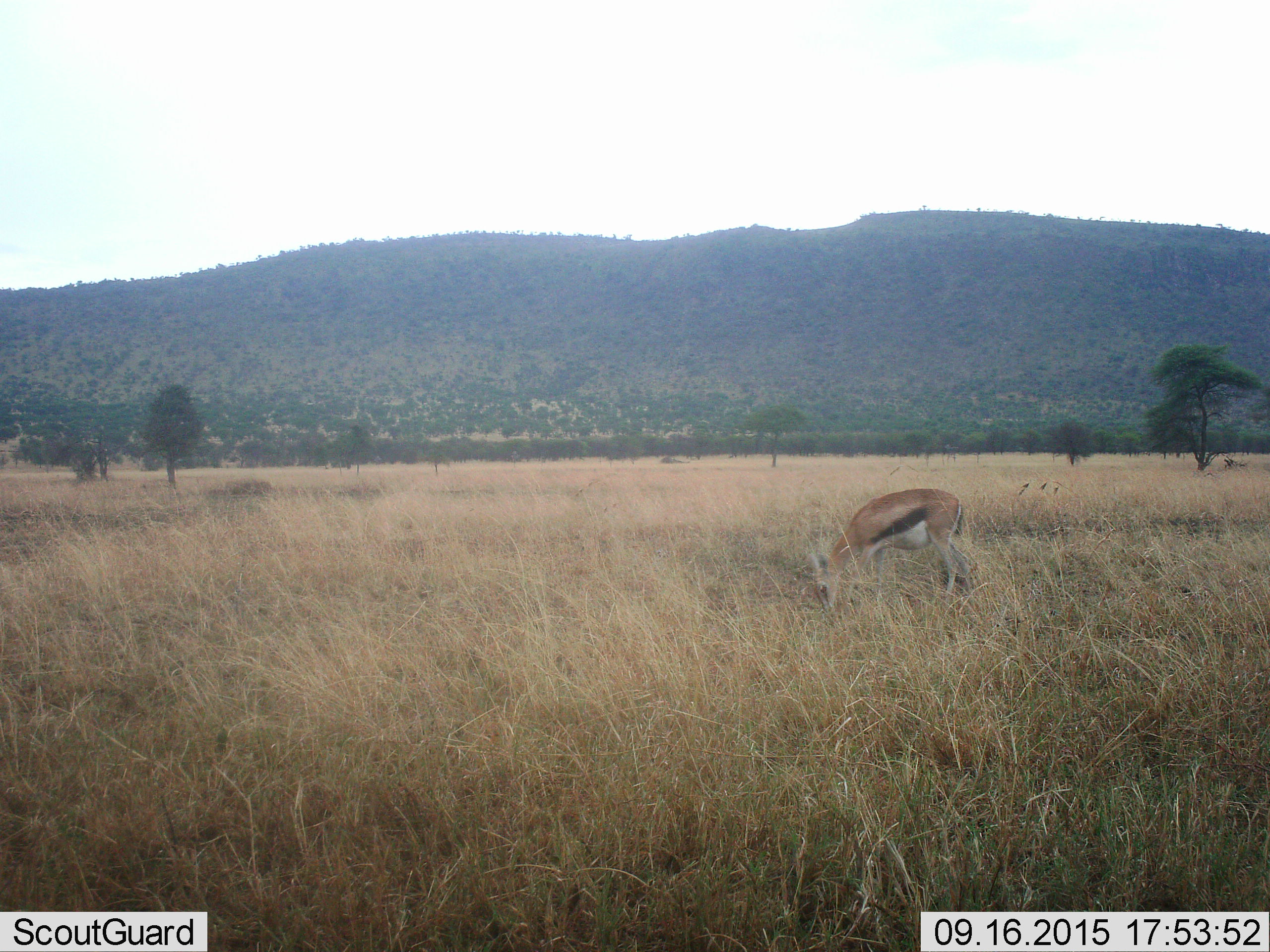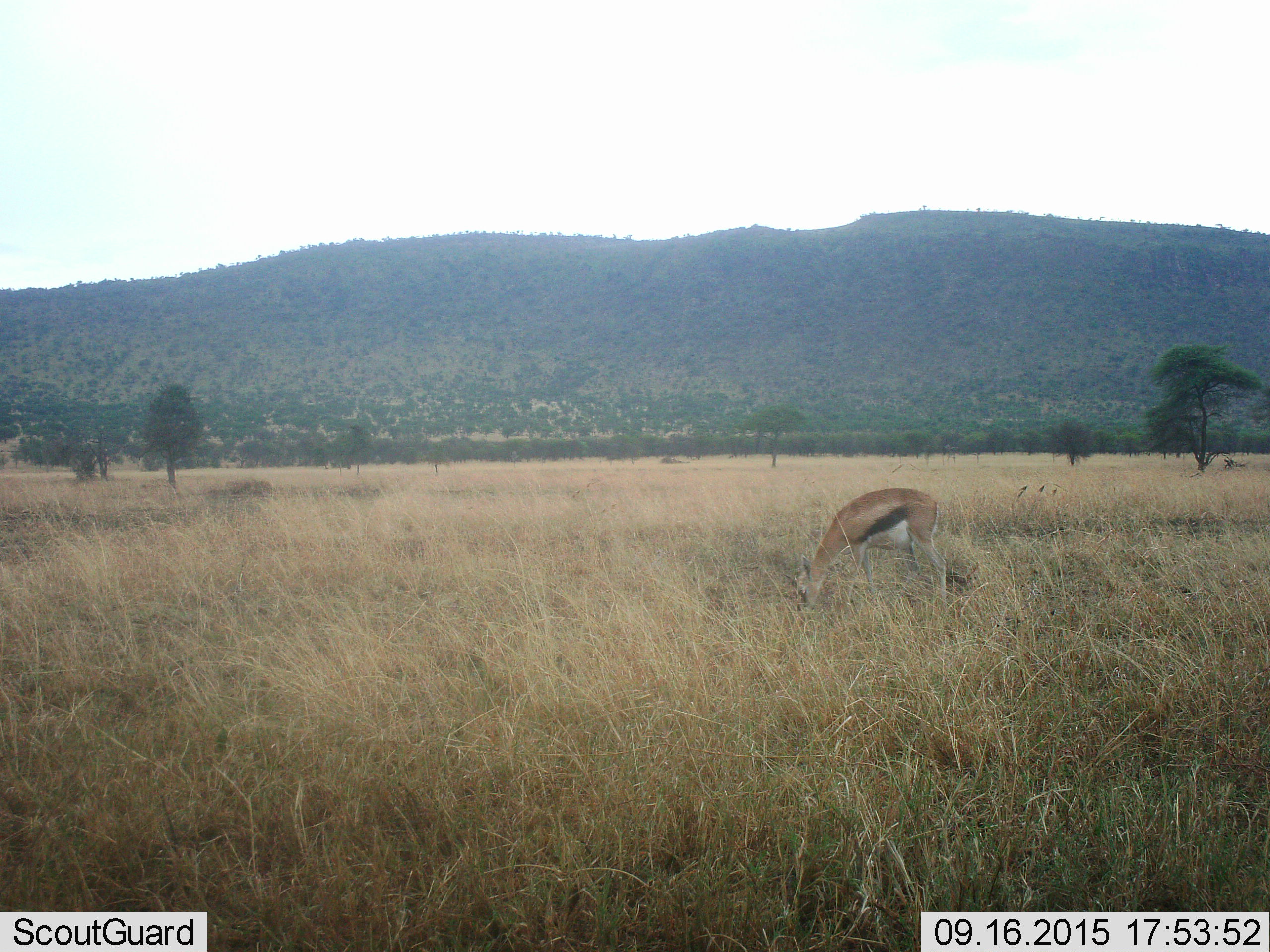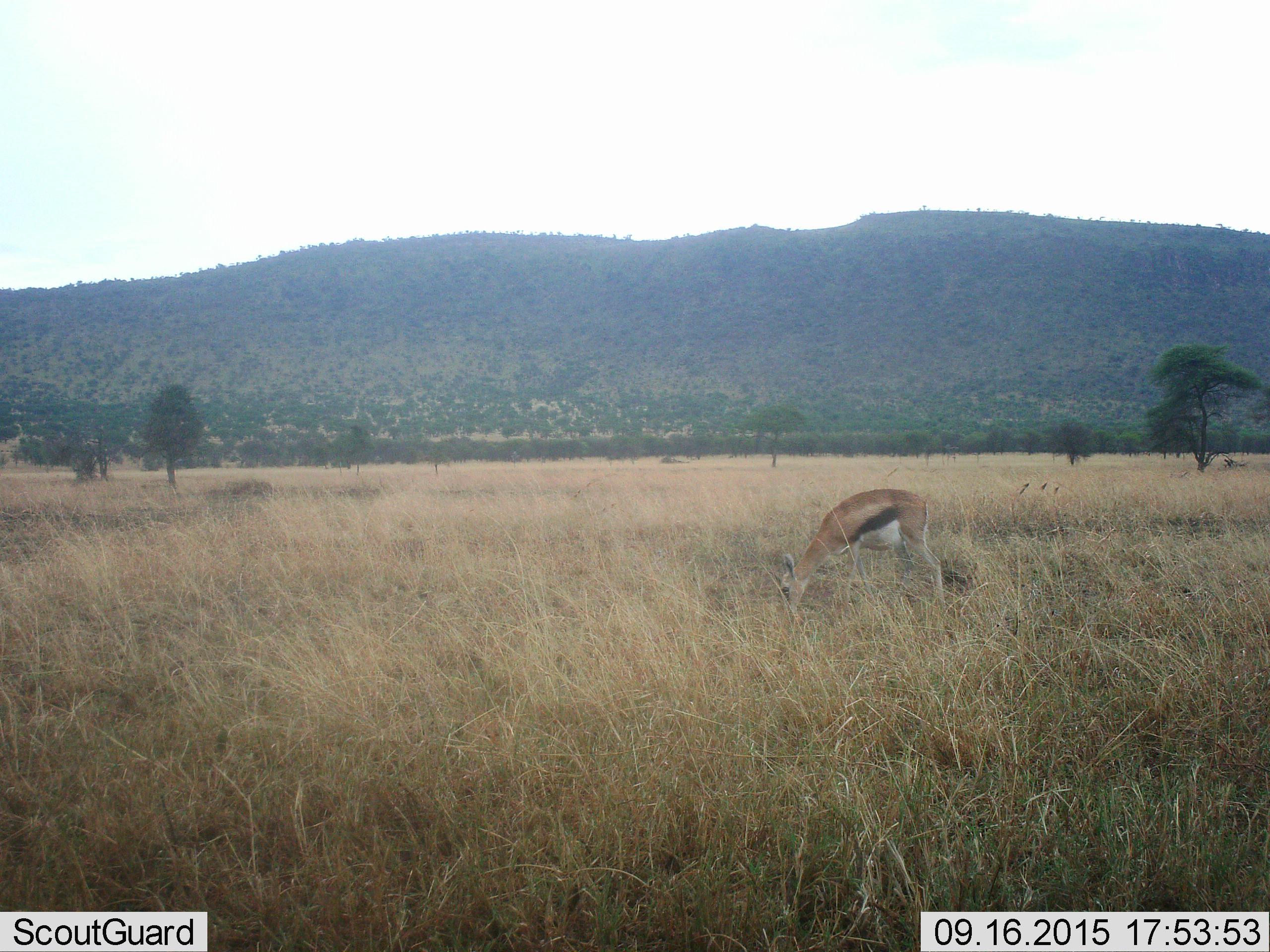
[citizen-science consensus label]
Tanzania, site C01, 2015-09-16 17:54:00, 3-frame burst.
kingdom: Animalia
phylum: Chordata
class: Mammalia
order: Artiodactyla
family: Bovidae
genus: Eudorcas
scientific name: Eudorcas thomsonii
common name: thomson's gazelle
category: gazellethomsons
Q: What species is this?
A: Gazellethomsons (thomson's gazelle) (Eudorcas thomsonii).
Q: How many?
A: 1.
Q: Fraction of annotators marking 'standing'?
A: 13%.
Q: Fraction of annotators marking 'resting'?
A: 0%.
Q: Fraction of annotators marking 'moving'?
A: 20%.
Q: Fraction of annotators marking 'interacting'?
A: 0%.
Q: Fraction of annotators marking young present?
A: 0%.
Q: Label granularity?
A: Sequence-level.